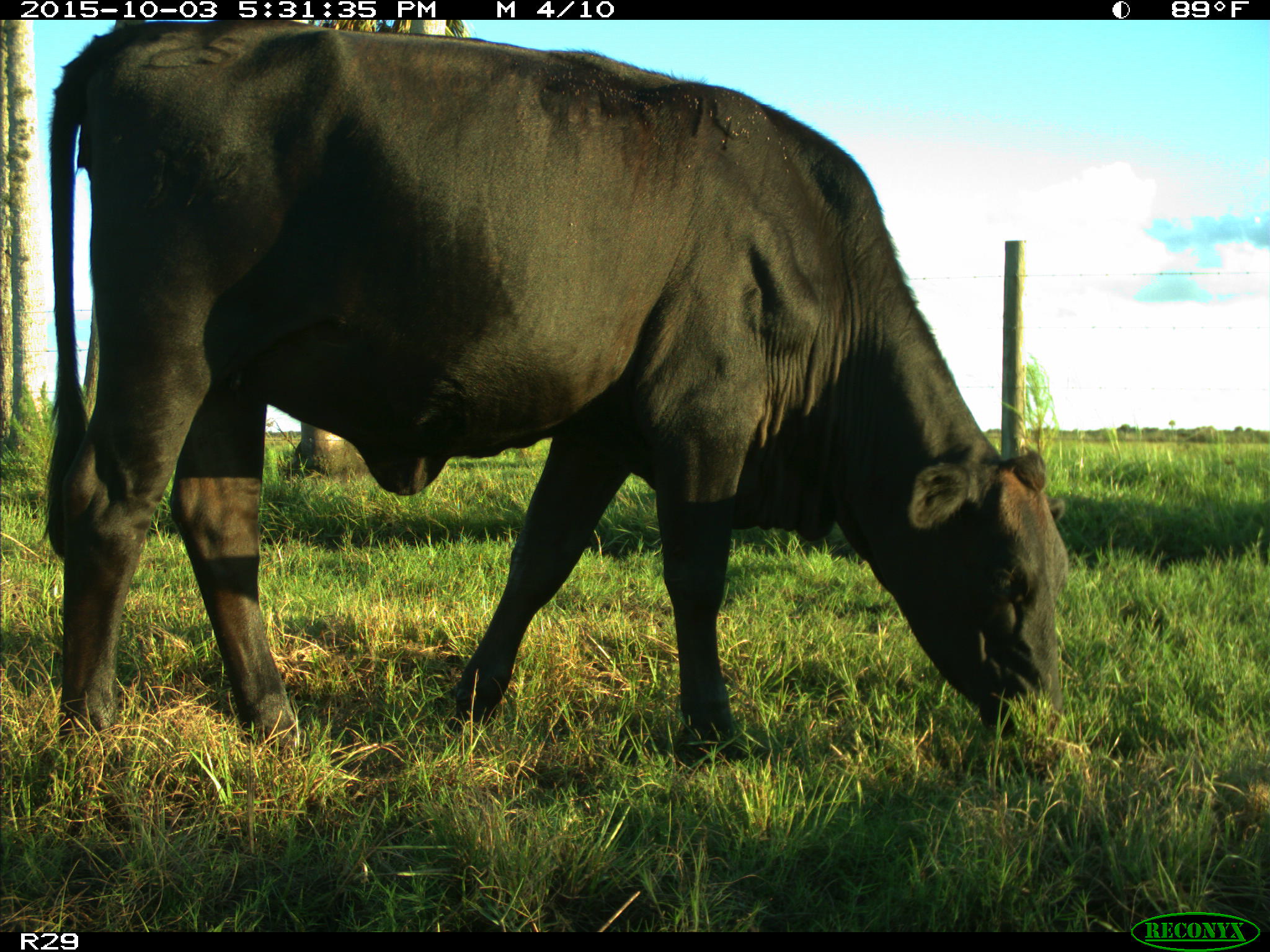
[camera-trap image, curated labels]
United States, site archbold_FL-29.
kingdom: Animalia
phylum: Chordata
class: Mammalia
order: Artiodactyla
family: Bovidae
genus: Bos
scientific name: Bos taurus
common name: domestic cow